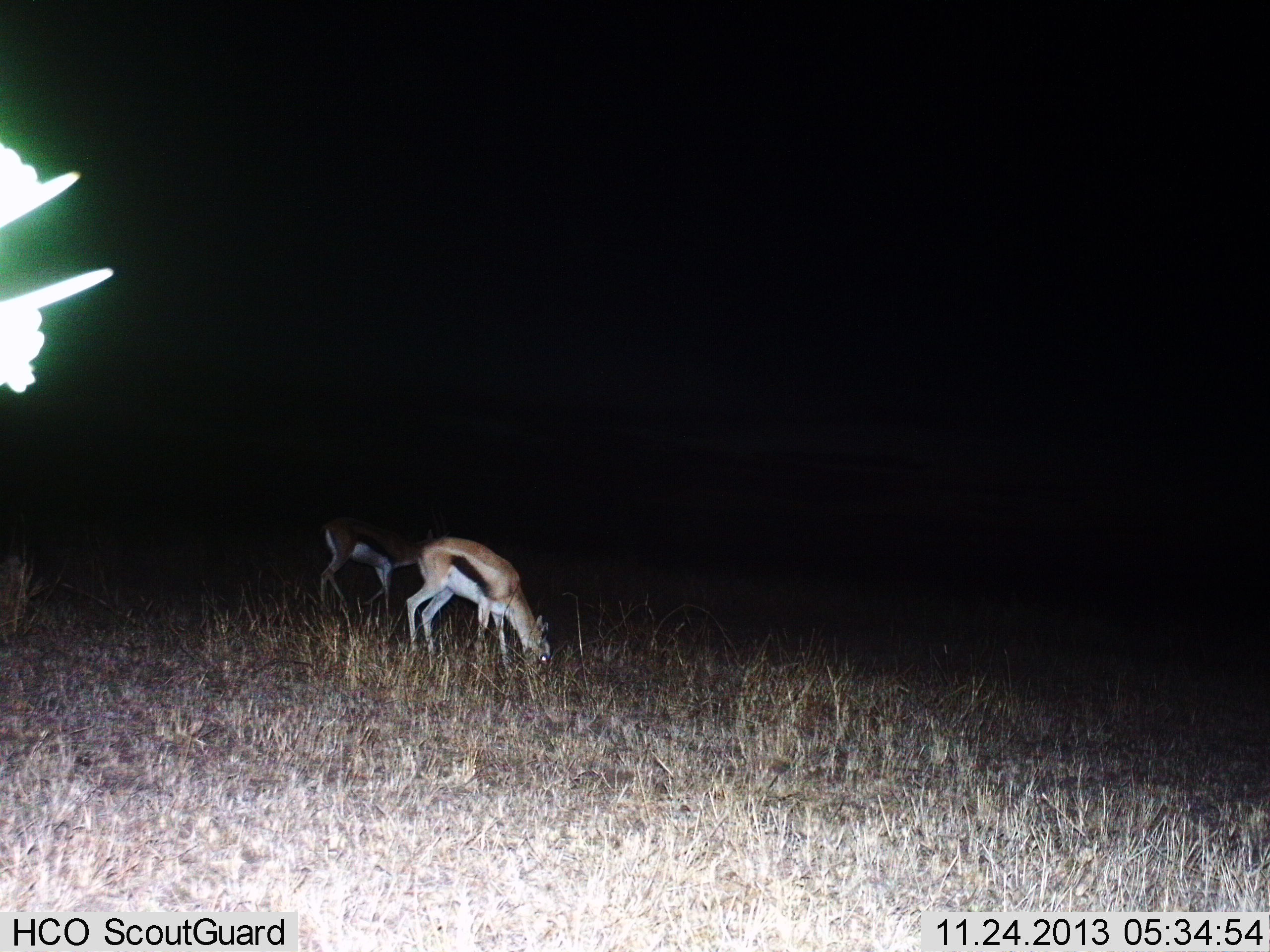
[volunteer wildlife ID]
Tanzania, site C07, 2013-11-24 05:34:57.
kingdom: Animalia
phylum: Chordata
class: Mammalia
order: Artiodactyla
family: Bovidae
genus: Eudorcas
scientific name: Eudorcas thomsonii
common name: thomson's gazelle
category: gazellethomsons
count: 2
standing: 10%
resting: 0%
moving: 10%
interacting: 0%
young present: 0%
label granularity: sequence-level